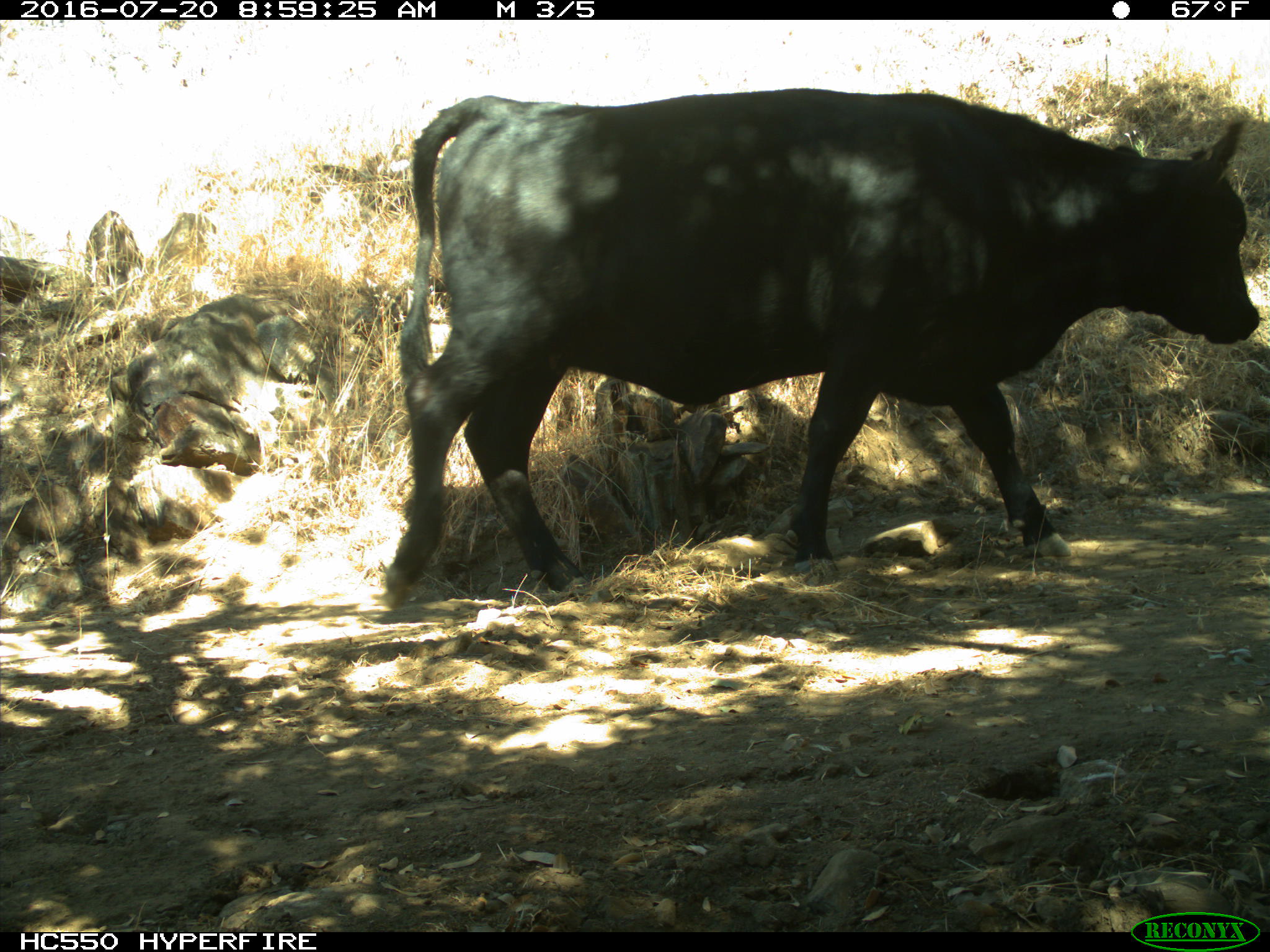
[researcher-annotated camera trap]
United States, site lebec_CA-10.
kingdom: Animalia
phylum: Chordata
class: Mammalia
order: Artiodactyla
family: Bovidae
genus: Bos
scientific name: Bos taurus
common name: domestic cow